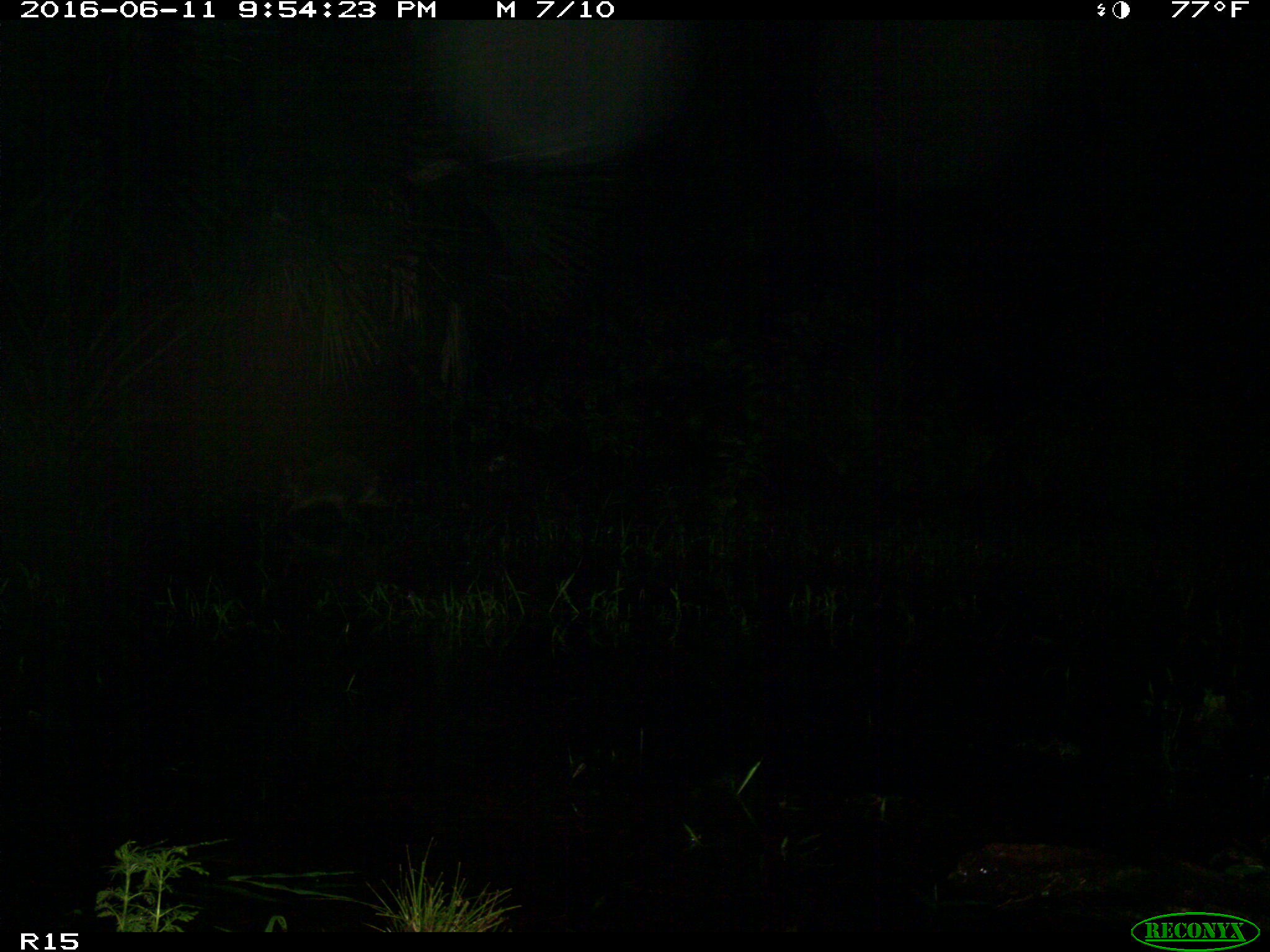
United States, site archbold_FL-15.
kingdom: Animalia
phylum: Chordata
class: Mammalia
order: Carnivora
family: Procyonidae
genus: Procyon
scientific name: Procyon lotor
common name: common raccoon